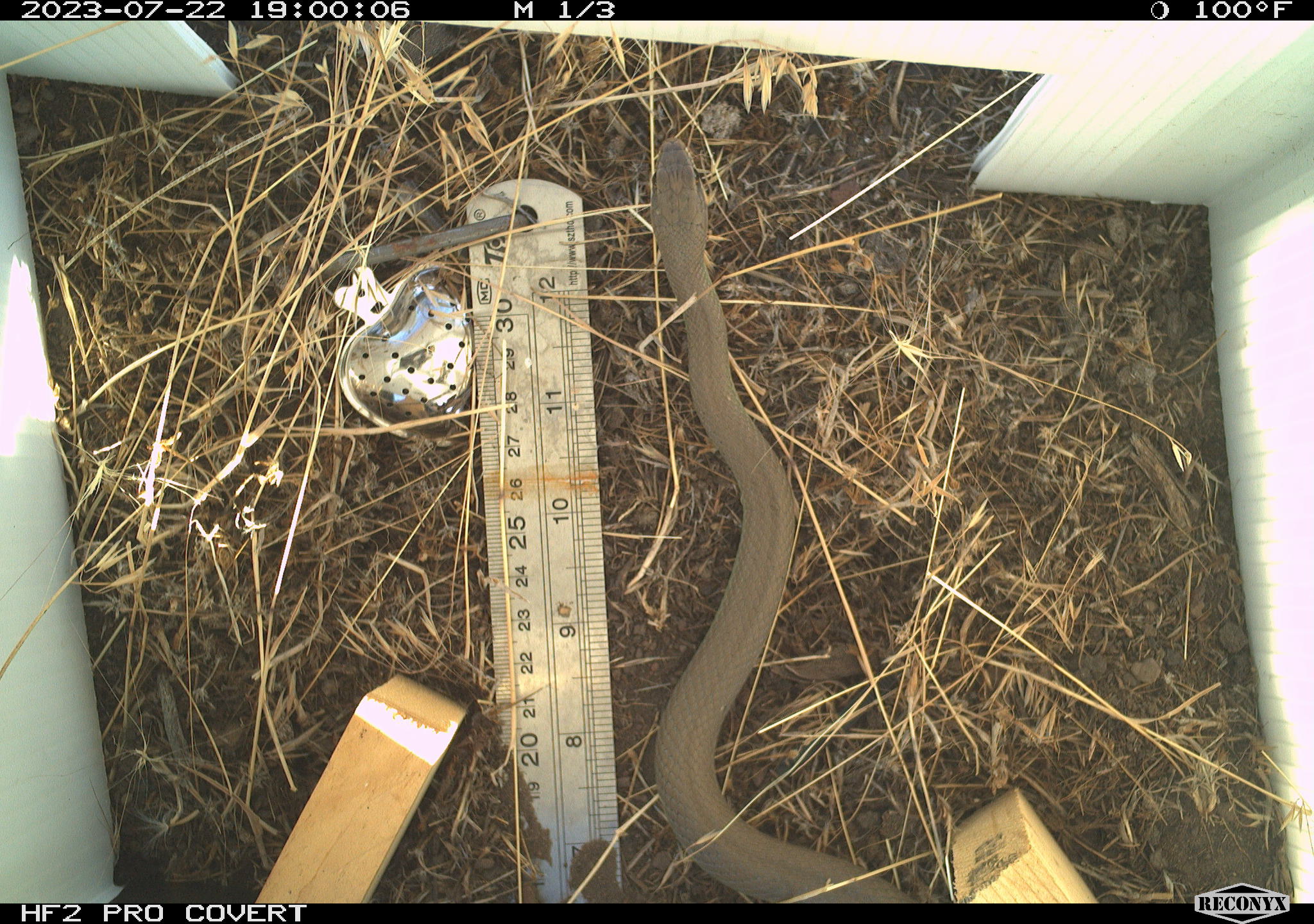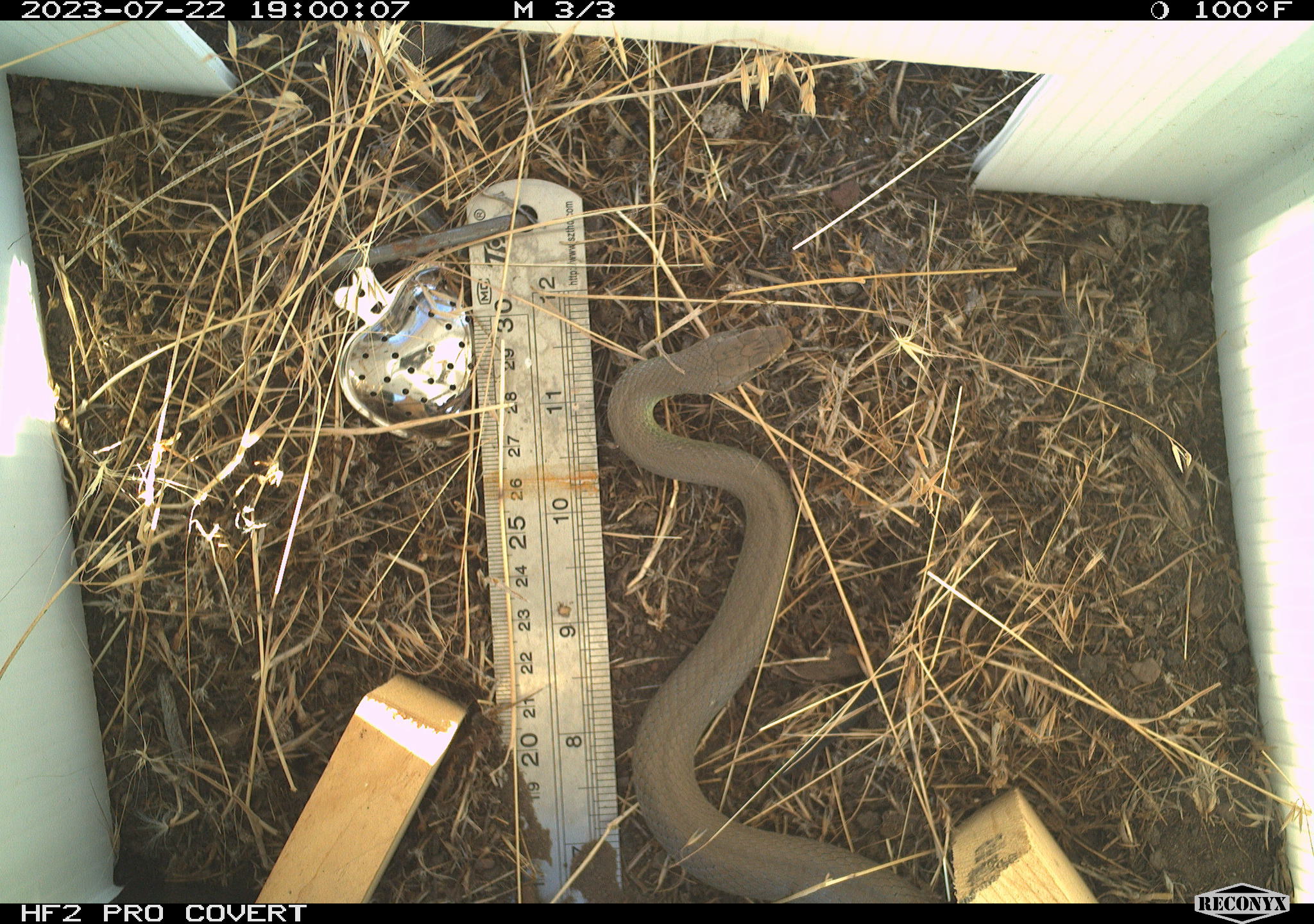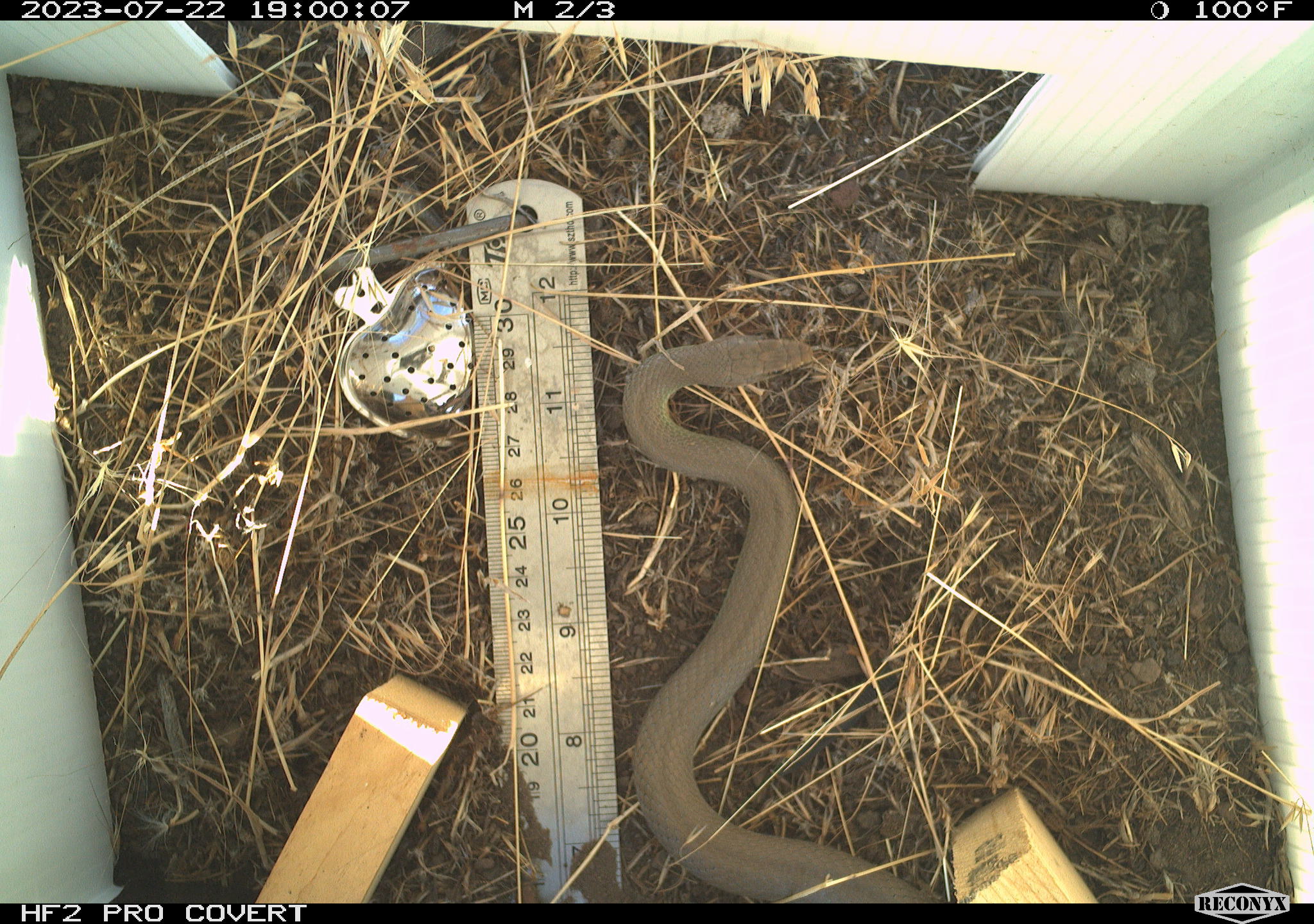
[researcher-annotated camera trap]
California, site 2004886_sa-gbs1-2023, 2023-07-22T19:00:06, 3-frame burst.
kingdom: Animalia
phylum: Chordata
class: Reptilia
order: Squamata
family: Colubridae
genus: Coluber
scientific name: Coluber constrictor mormon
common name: western yellow-bellied racer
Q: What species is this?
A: Western yellow-bellied racer (Coluber constrictor mormon).